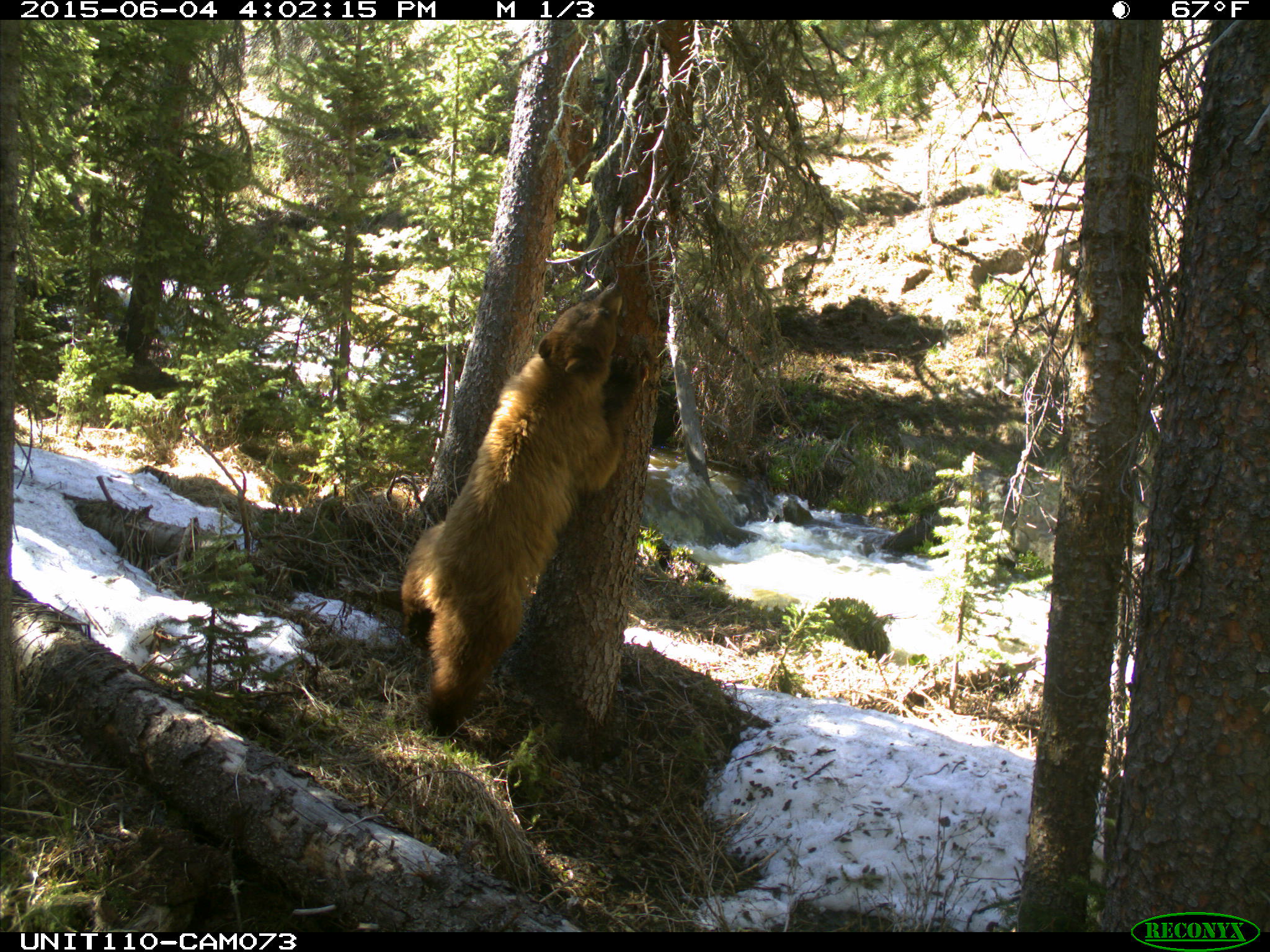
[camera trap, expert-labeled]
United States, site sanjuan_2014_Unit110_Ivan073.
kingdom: Animalia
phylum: Chordata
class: Mammalia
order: Carnivora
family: Ursidae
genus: Ursus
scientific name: Ursus americanus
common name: american black bear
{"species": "Ursus americanus (american black bear)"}